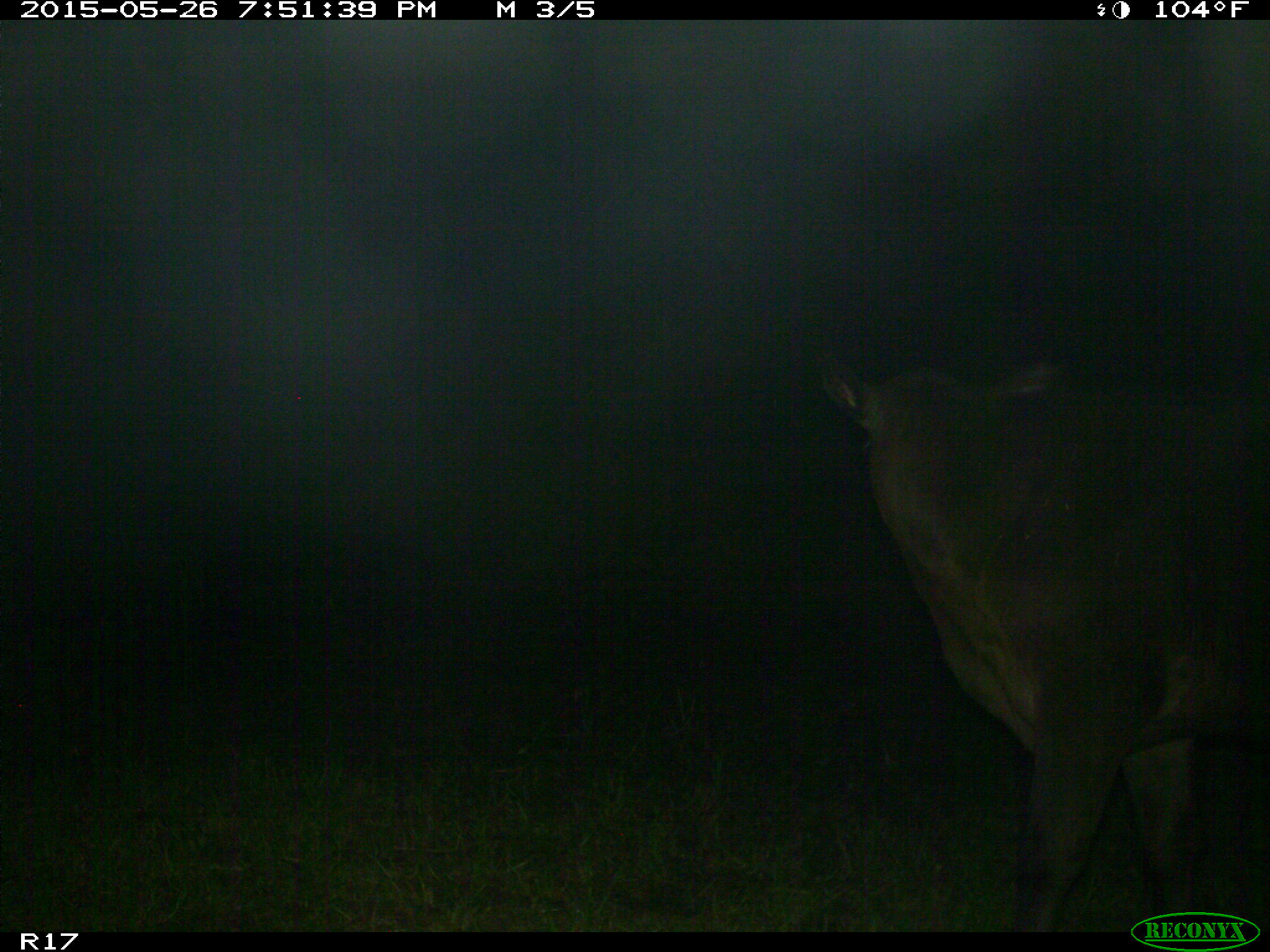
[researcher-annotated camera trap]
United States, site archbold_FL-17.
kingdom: Animalia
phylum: Chordata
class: Mammalia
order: Artiodactyla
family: Bovidae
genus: Bos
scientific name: Bos taurus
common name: domestic cow